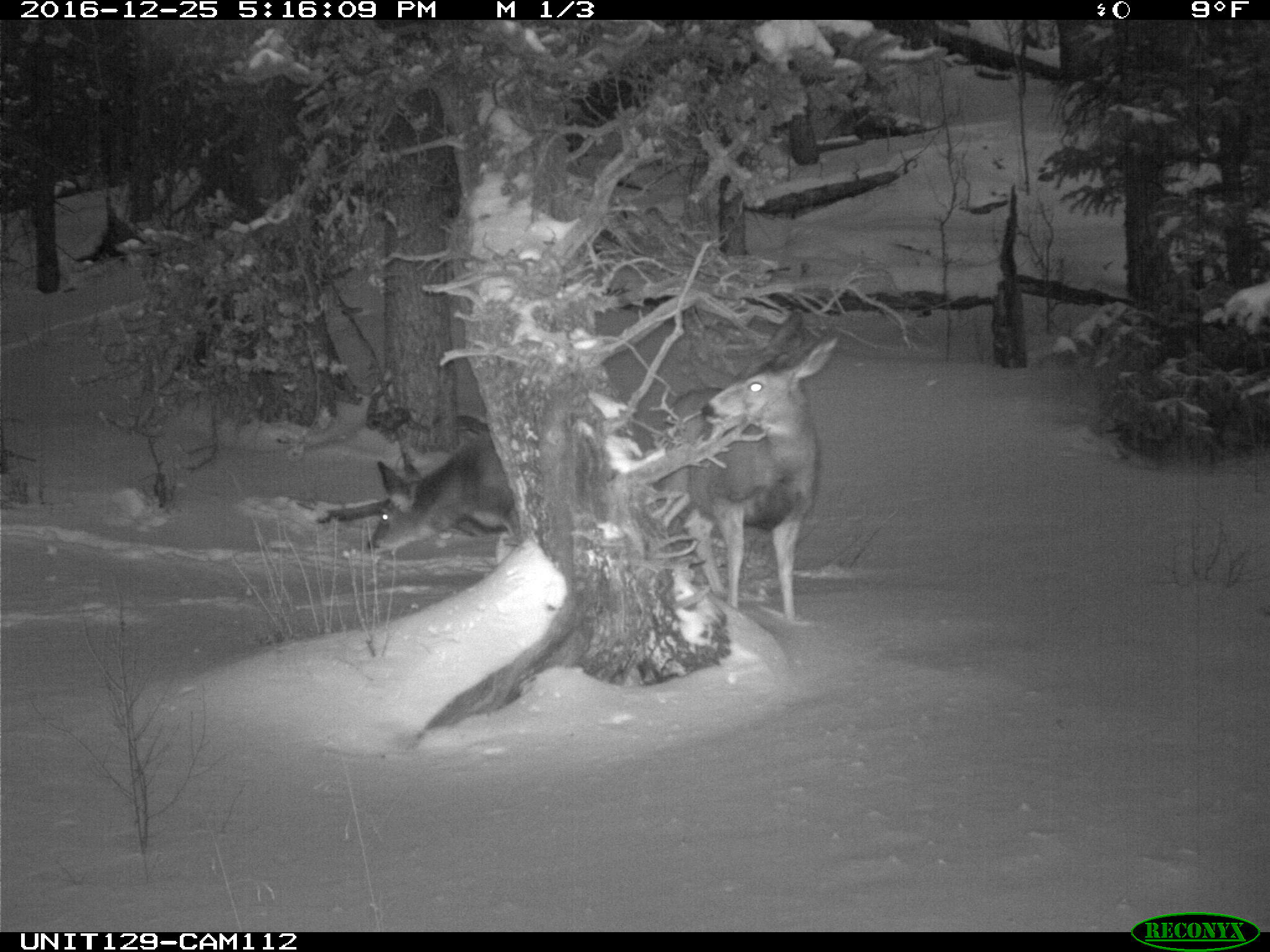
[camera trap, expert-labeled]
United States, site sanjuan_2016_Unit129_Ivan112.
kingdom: Animalia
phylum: Chordata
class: Mammalia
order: Artiodactyla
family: Cervidae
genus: Odocoileus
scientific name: Odocoileus hemionus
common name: mule deer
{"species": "Odocoileus hemionus (mule deer)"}